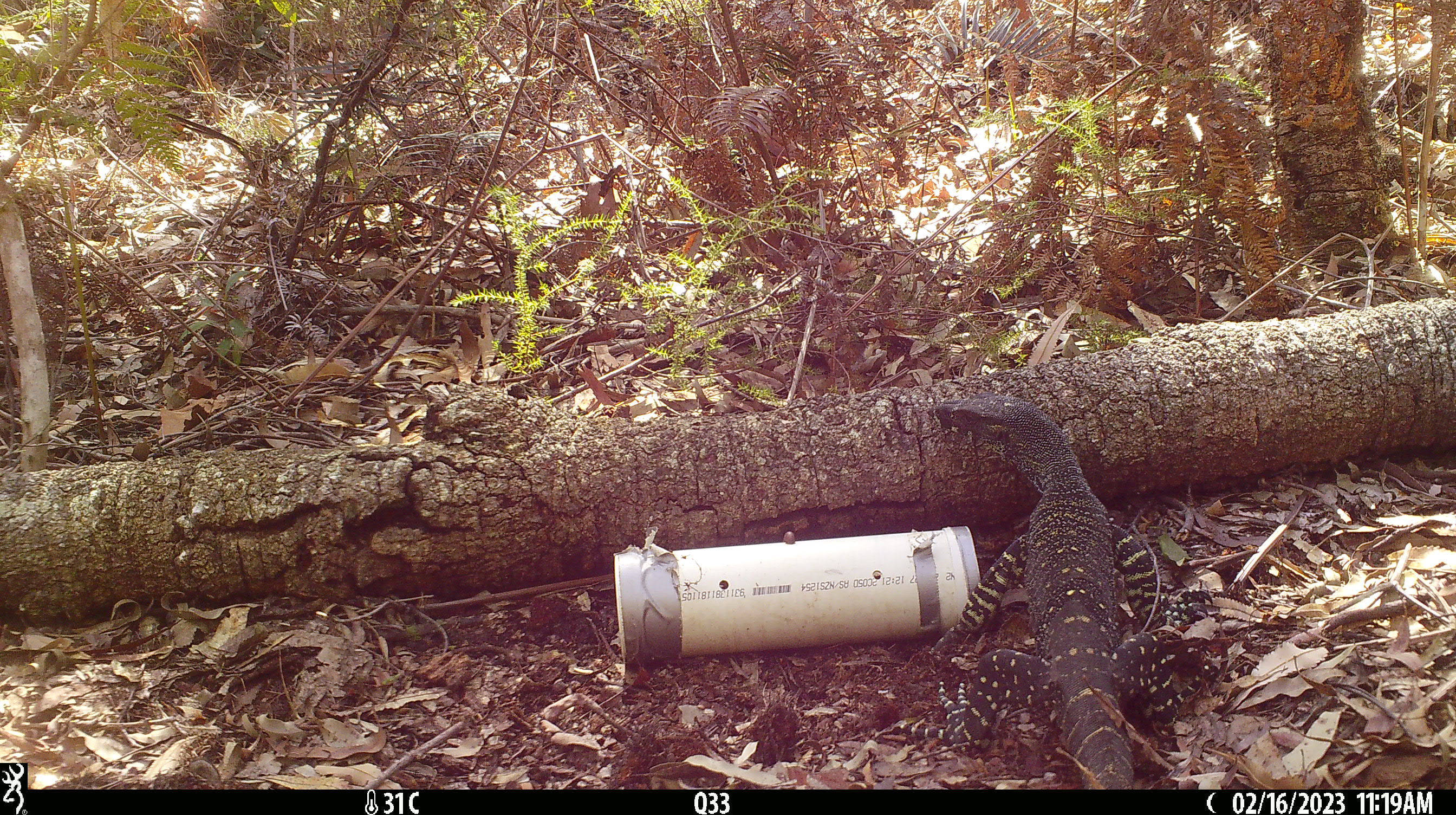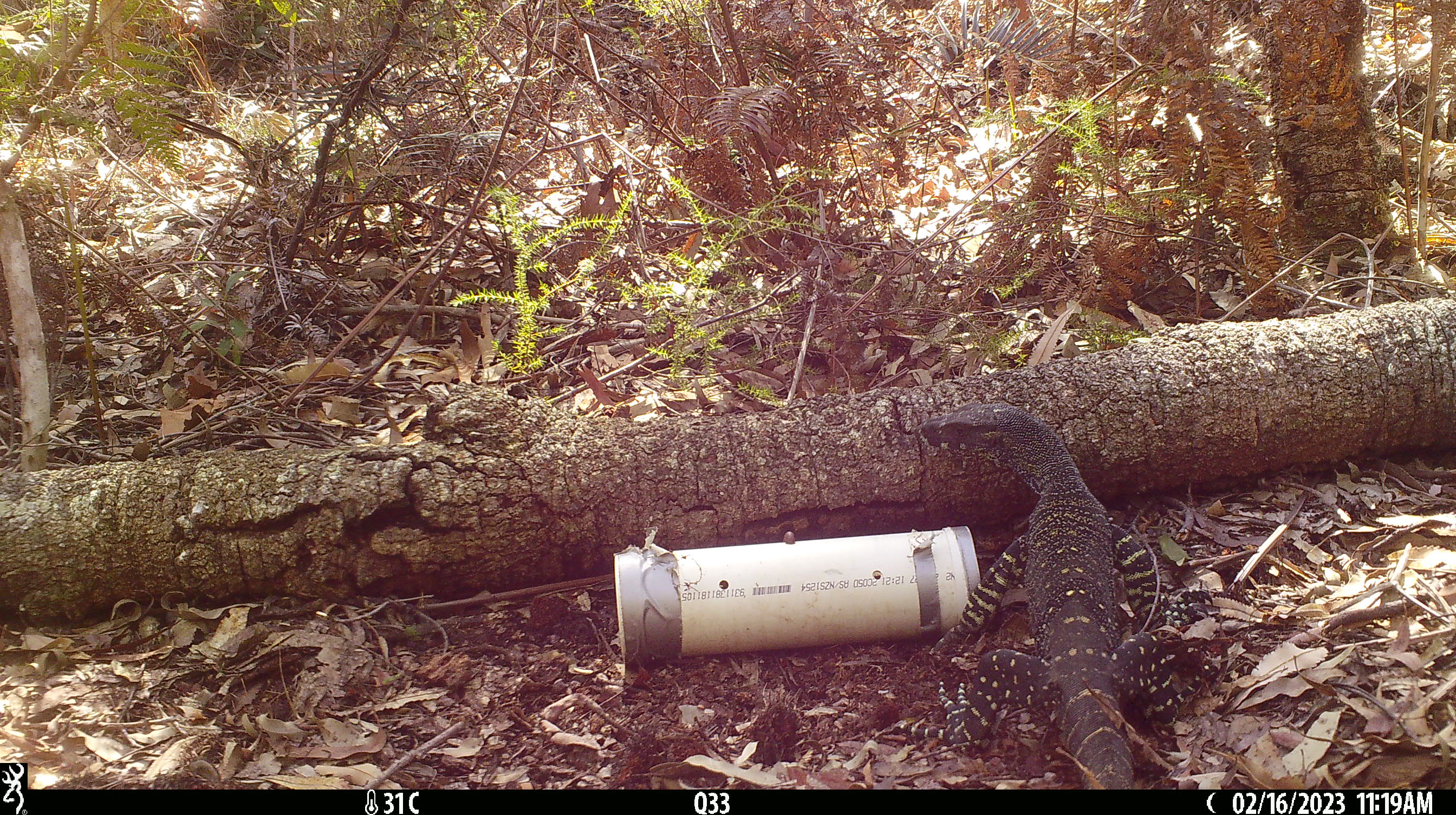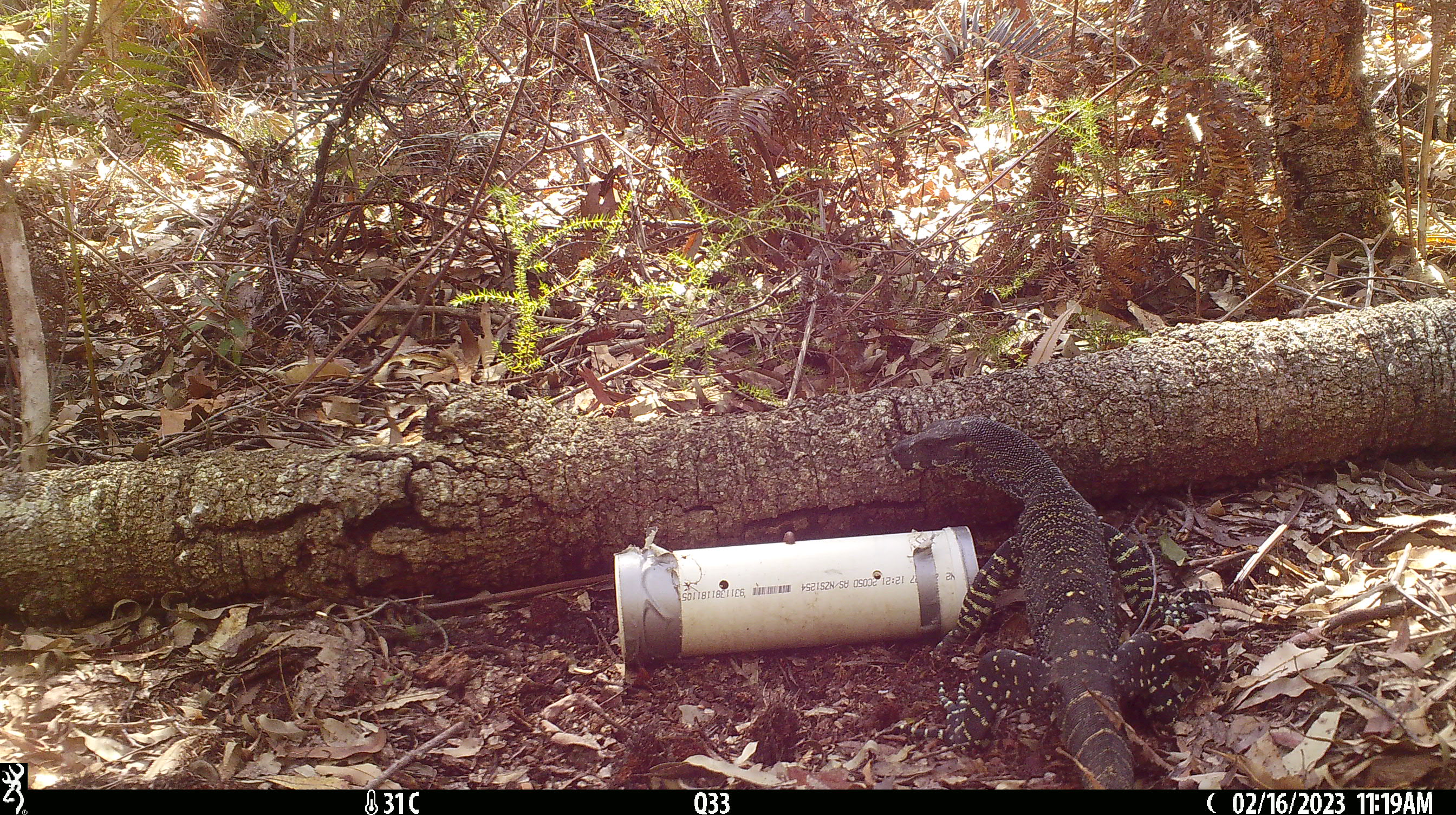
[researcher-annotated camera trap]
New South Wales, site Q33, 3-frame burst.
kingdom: Animalia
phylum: Chordata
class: Reptilia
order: Squamata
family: Varanidae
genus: Varanus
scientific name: Varanus varius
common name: lace monitor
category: goanna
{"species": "goanna (lace monitor) (Varanus varius)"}